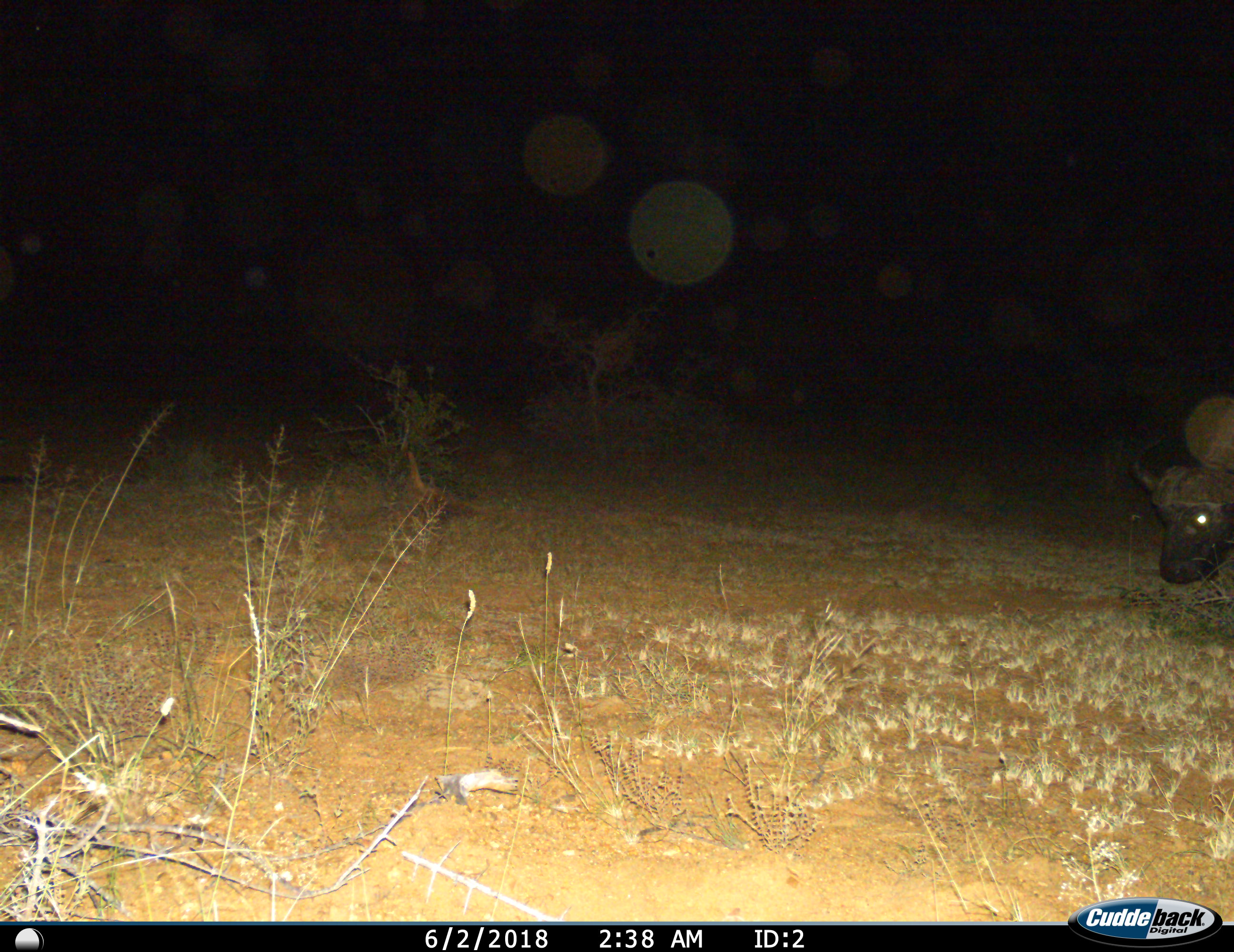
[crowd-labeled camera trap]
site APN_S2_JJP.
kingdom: Animalia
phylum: Chordata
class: Mammalia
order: Artiodactyla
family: Bovidae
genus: Syncerus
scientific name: Syncerus caffer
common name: african buffalo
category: buffalo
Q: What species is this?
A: Buffalo (african buffalo) (Syncerus caffer).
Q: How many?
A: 1.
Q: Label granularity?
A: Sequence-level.